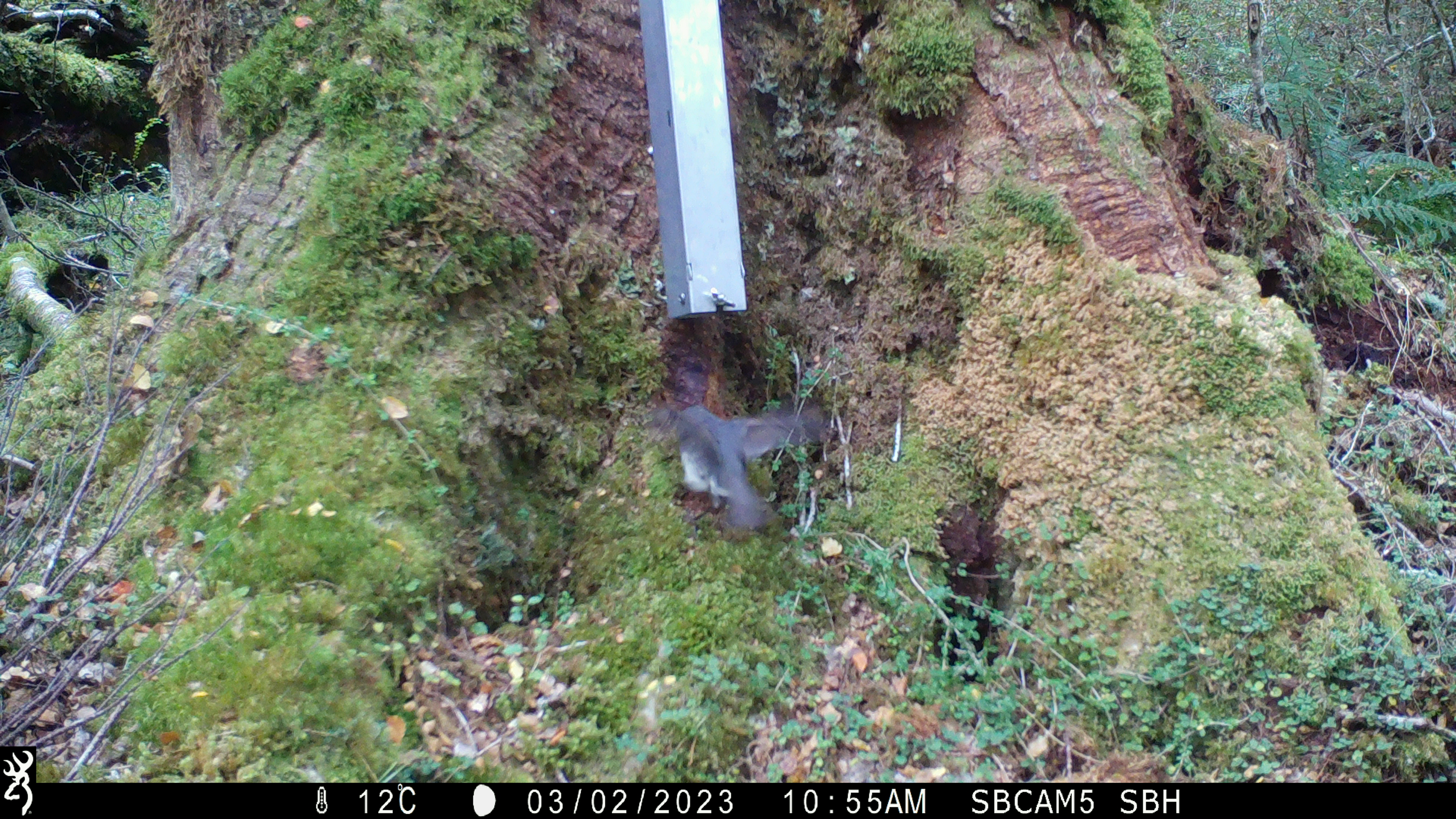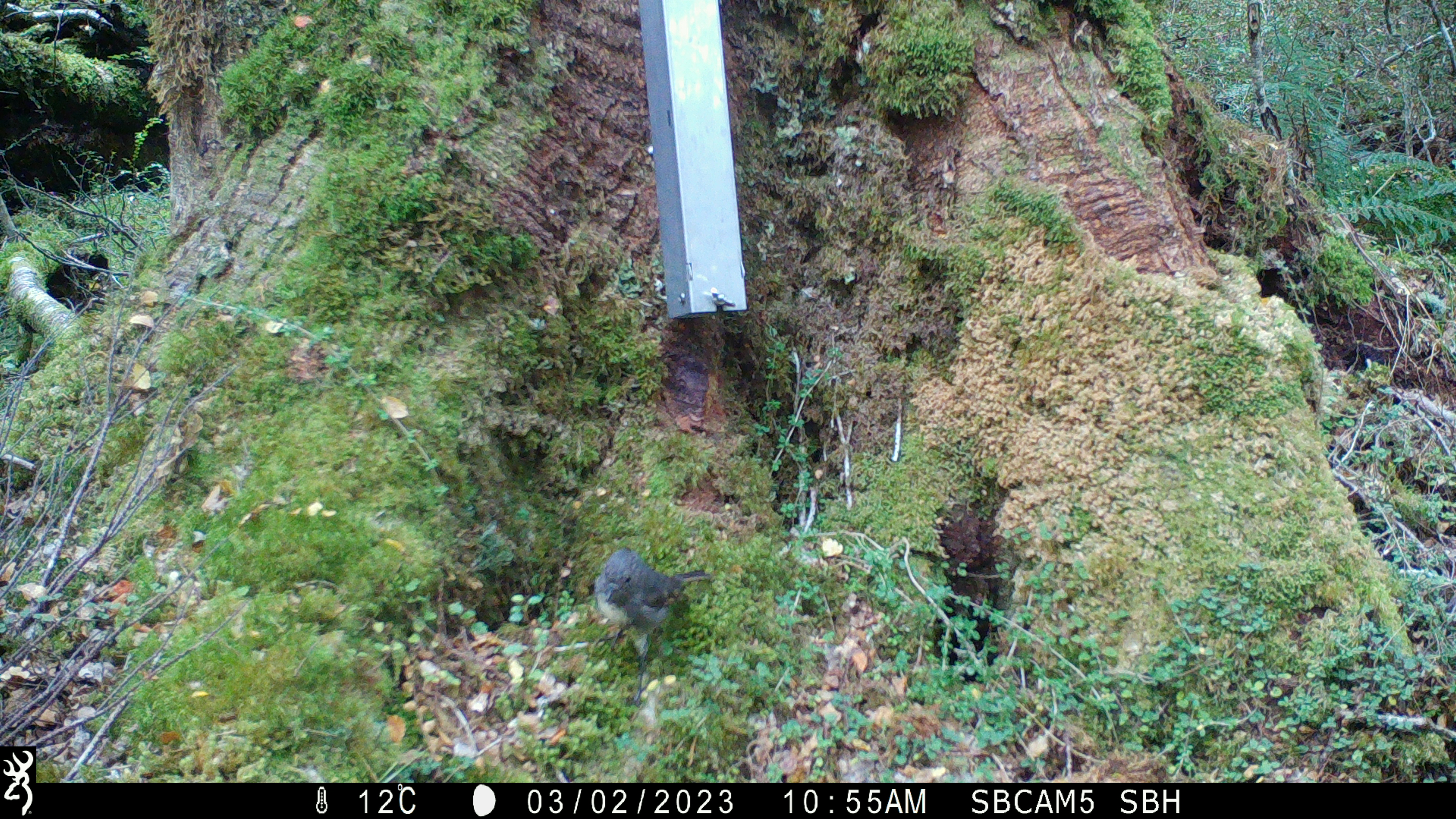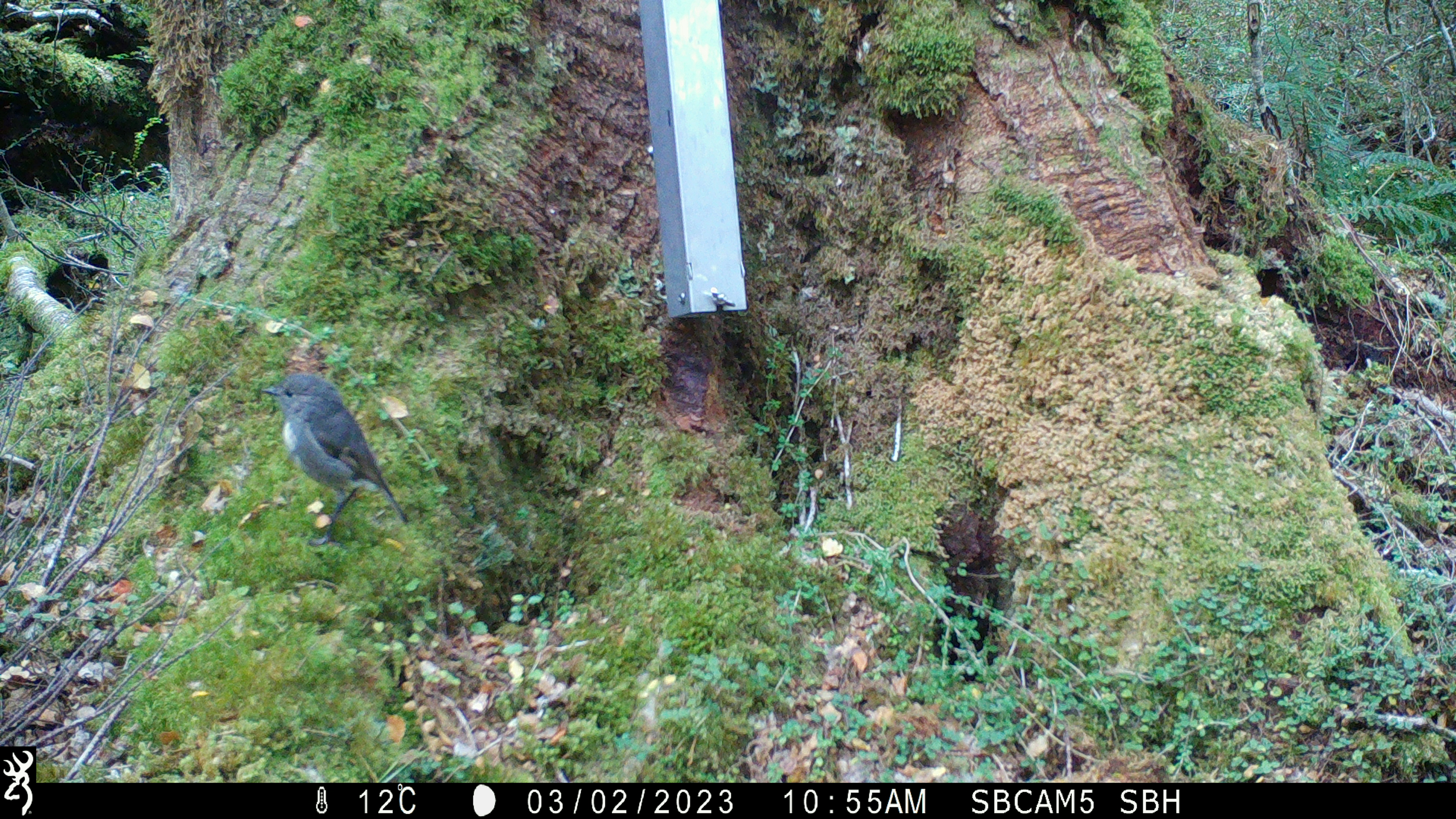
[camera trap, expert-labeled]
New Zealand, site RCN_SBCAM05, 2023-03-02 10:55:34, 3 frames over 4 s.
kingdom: Animalia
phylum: Chordata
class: Aves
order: Passeriformes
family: Petroicidae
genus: Petroica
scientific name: Petroica australis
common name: new zealand robin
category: robin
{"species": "robin (new zealand robin) (Petroica australis)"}